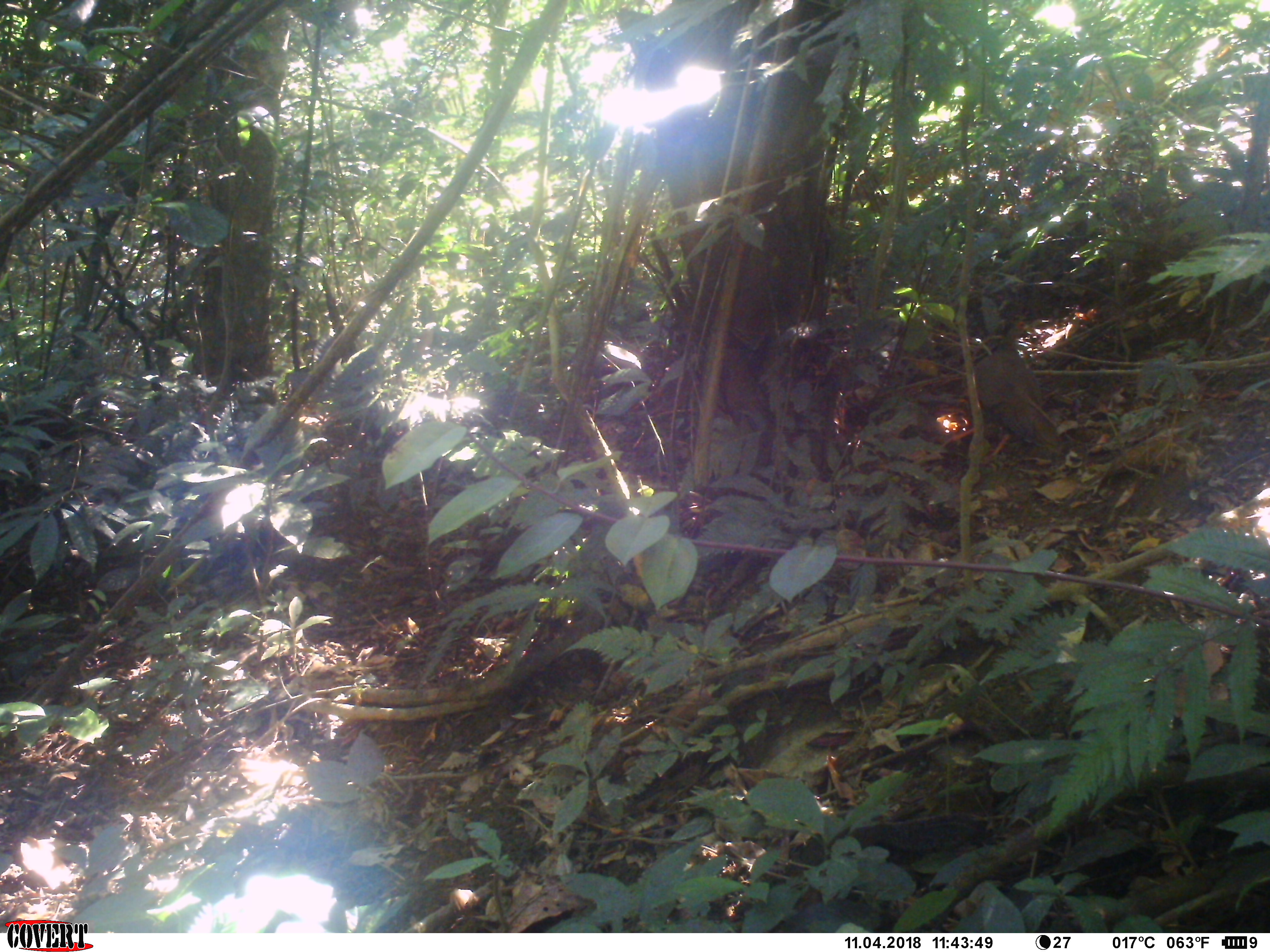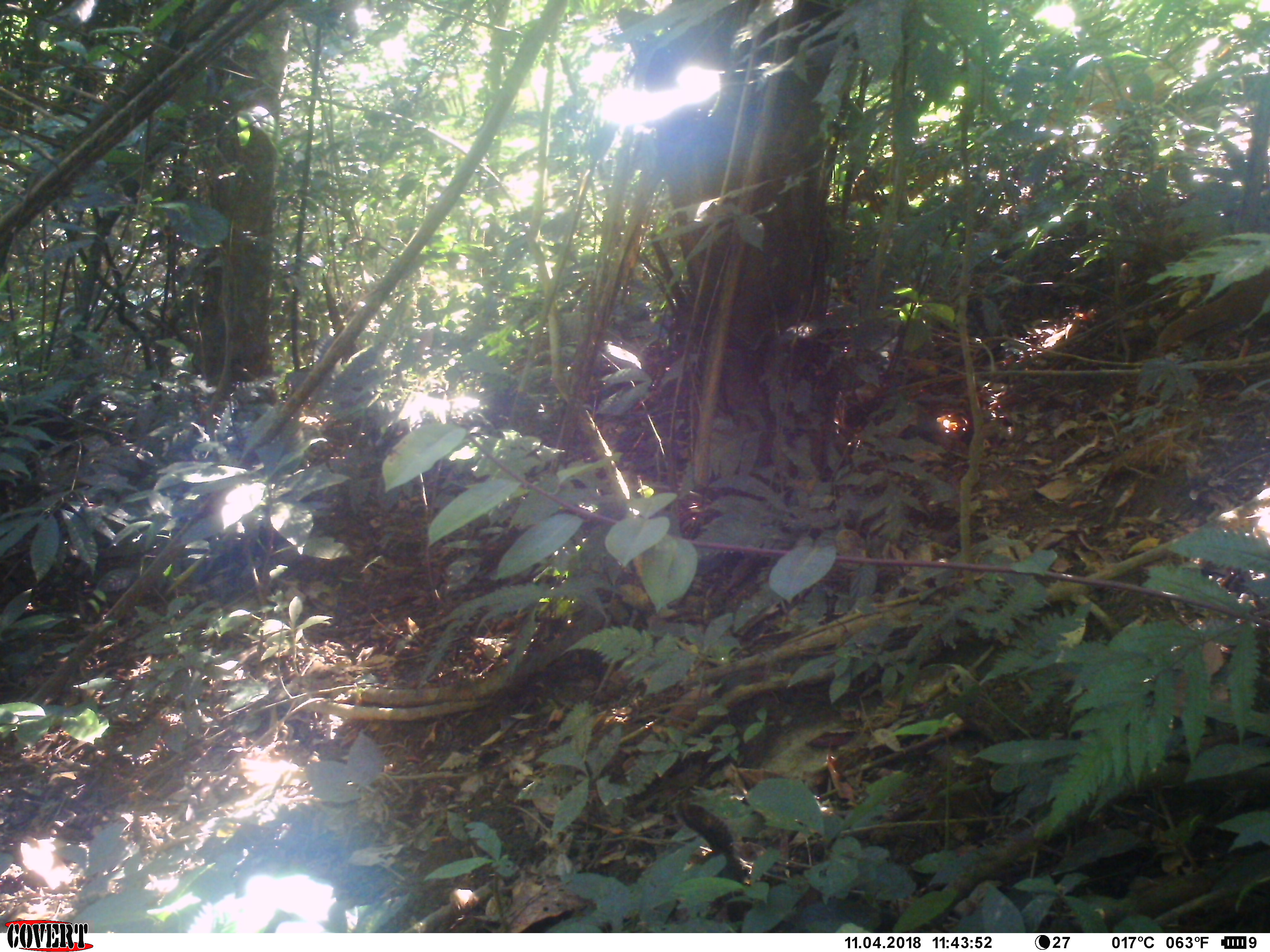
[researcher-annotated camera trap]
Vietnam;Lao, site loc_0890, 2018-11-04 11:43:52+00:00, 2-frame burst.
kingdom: Animalia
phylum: Chordata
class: Aves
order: Galliformes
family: Phasianidae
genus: Lophura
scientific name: Lophura nycthemera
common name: silver pheasant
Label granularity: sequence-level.